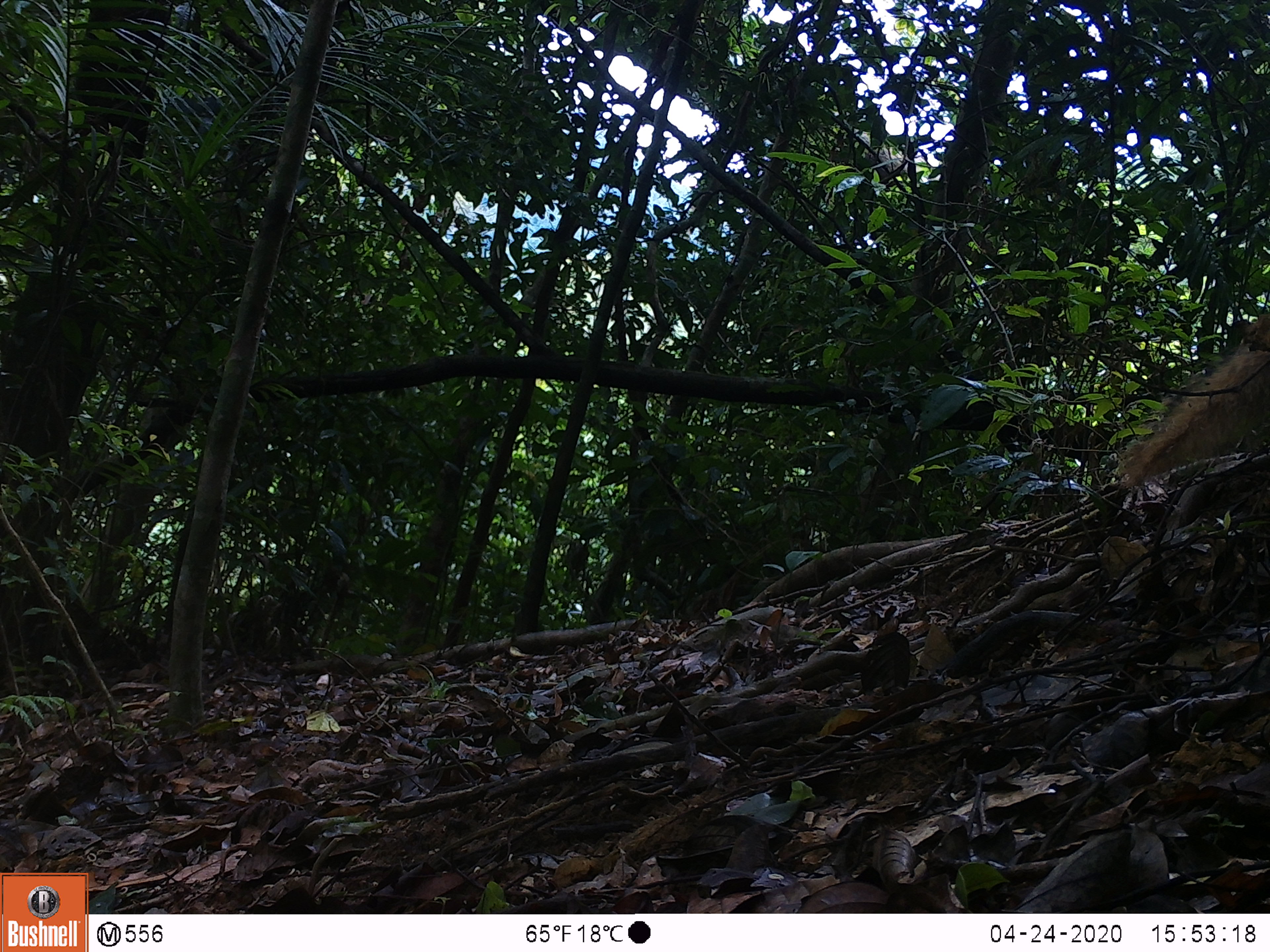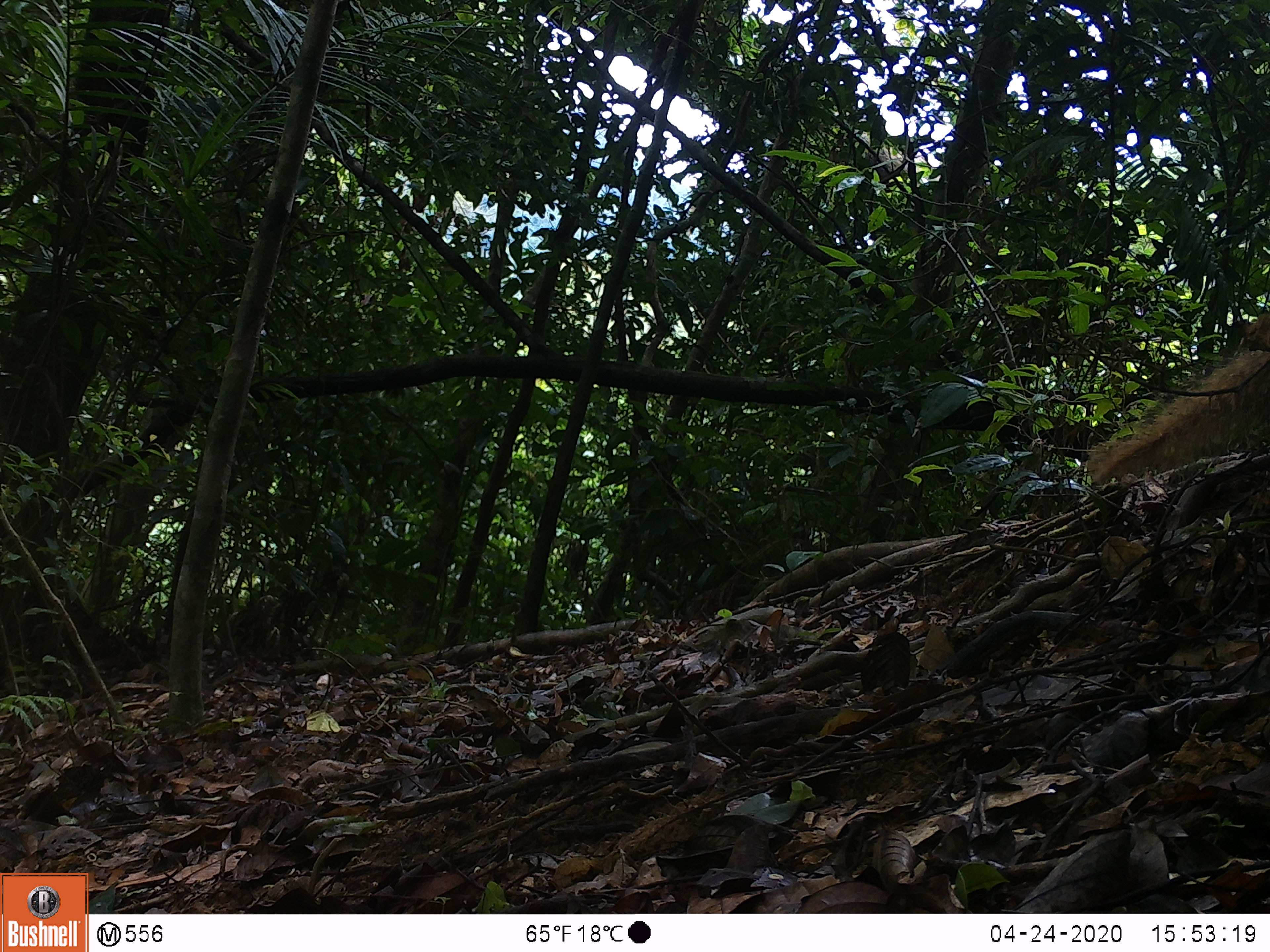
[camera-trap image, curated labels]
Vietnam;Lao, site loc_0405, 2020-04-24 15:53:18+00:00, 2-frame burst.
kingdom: Animalia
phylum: Chordata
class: Mammalia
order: Carnivora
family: Herpestidae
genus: Urva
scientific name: Urva urva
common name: crab-eating mongoose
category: crab eating mongoose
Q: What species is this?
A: Crab eating mongoose (crab-eating mongoose) (Urva urva).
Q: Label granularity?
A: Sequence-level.